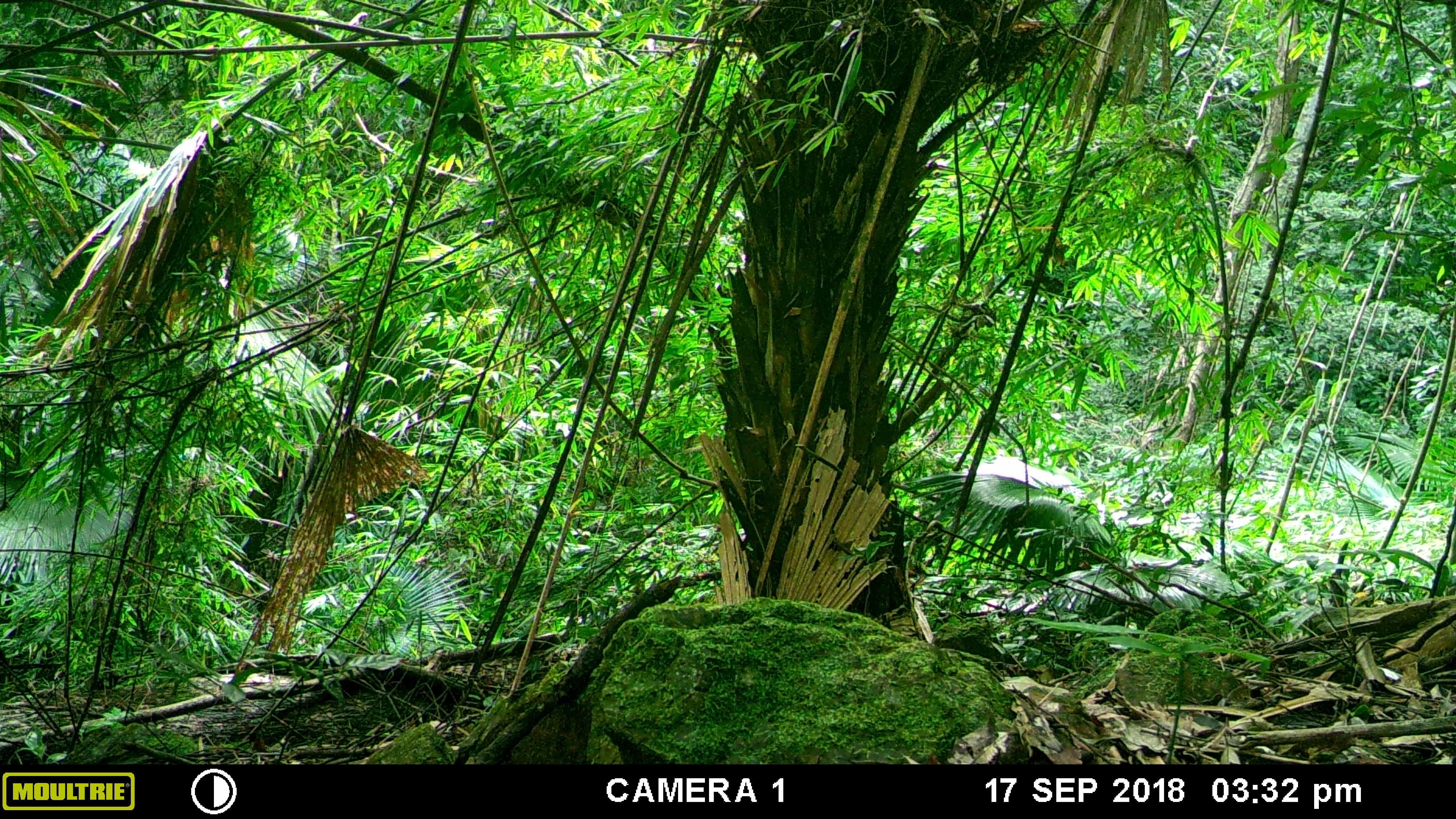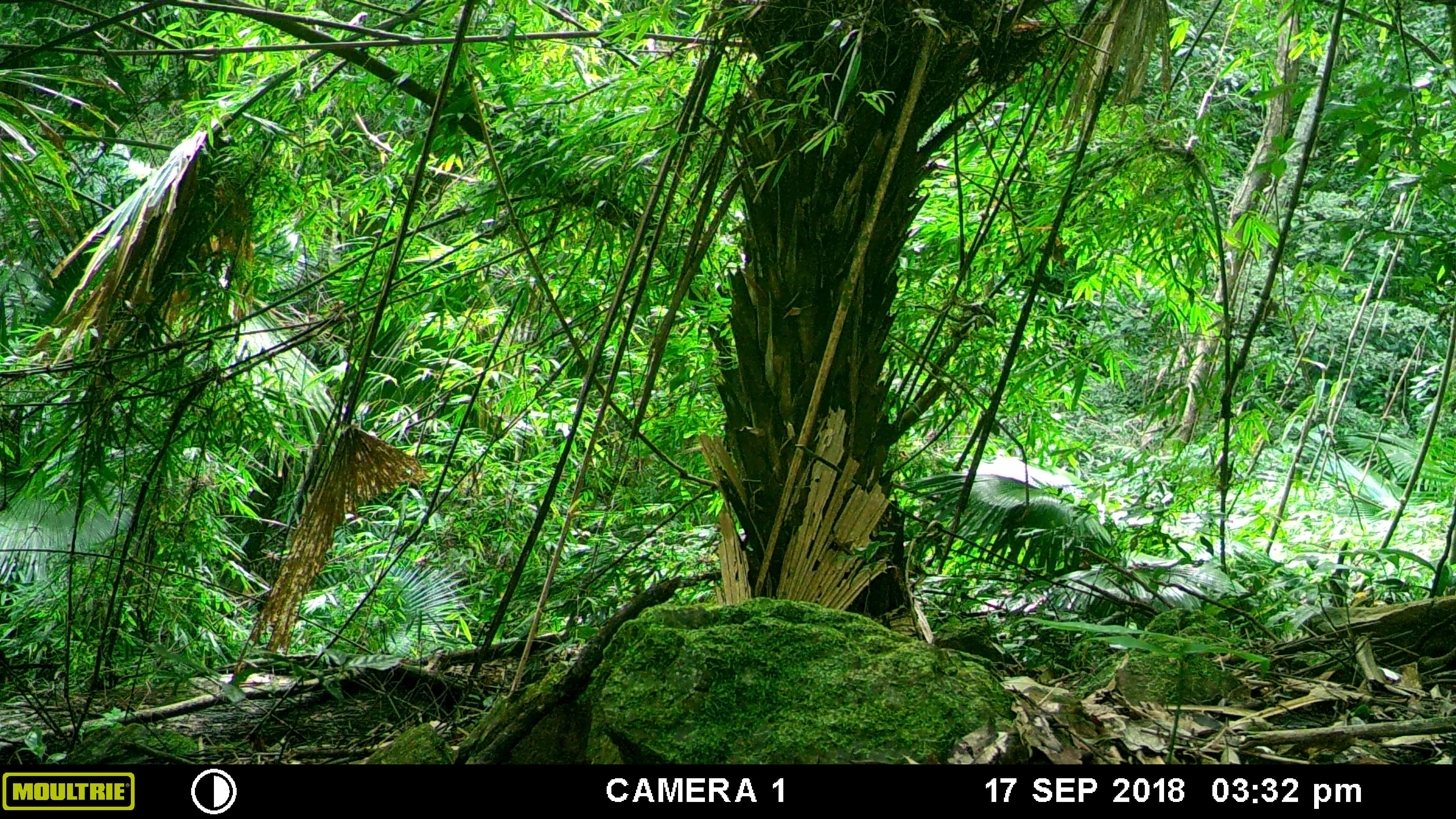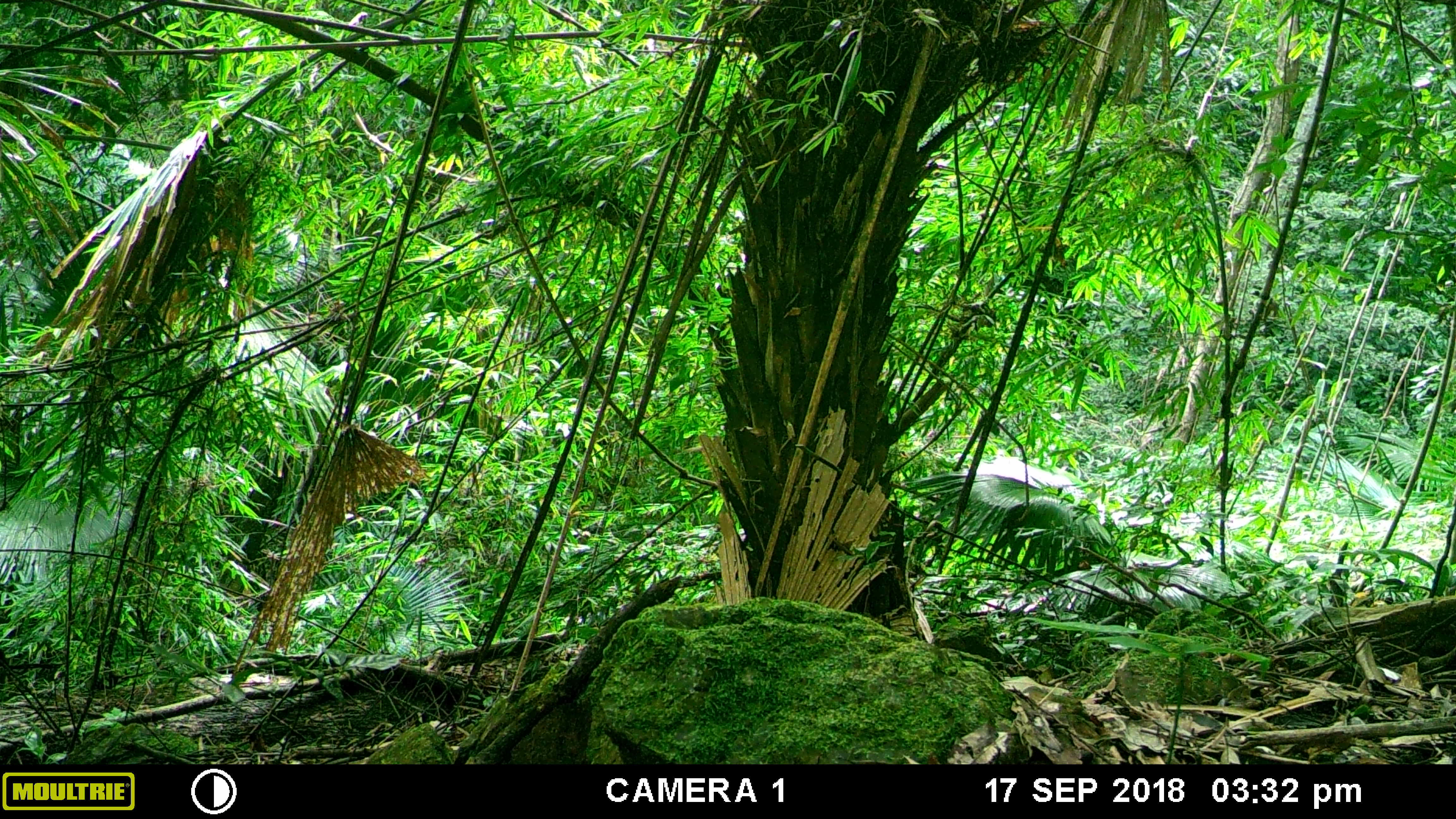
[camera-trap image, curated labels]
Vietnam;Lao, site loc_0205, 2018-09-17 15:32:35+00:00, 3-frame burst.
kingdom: Animalia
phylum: Chordata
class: Mammalia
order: Carnivora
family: Herpestidae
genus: Urva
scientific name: Urva urva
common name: crab-eating mongoose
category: crab eating mongoose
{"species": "crab eating mongoose (crab-eating mongoose) (Urva urva)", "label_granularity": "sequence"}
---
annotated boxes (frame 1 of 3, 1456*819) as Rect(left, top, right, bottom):
crab eating mongoose: Rect(1383, 605, 1456, 670)